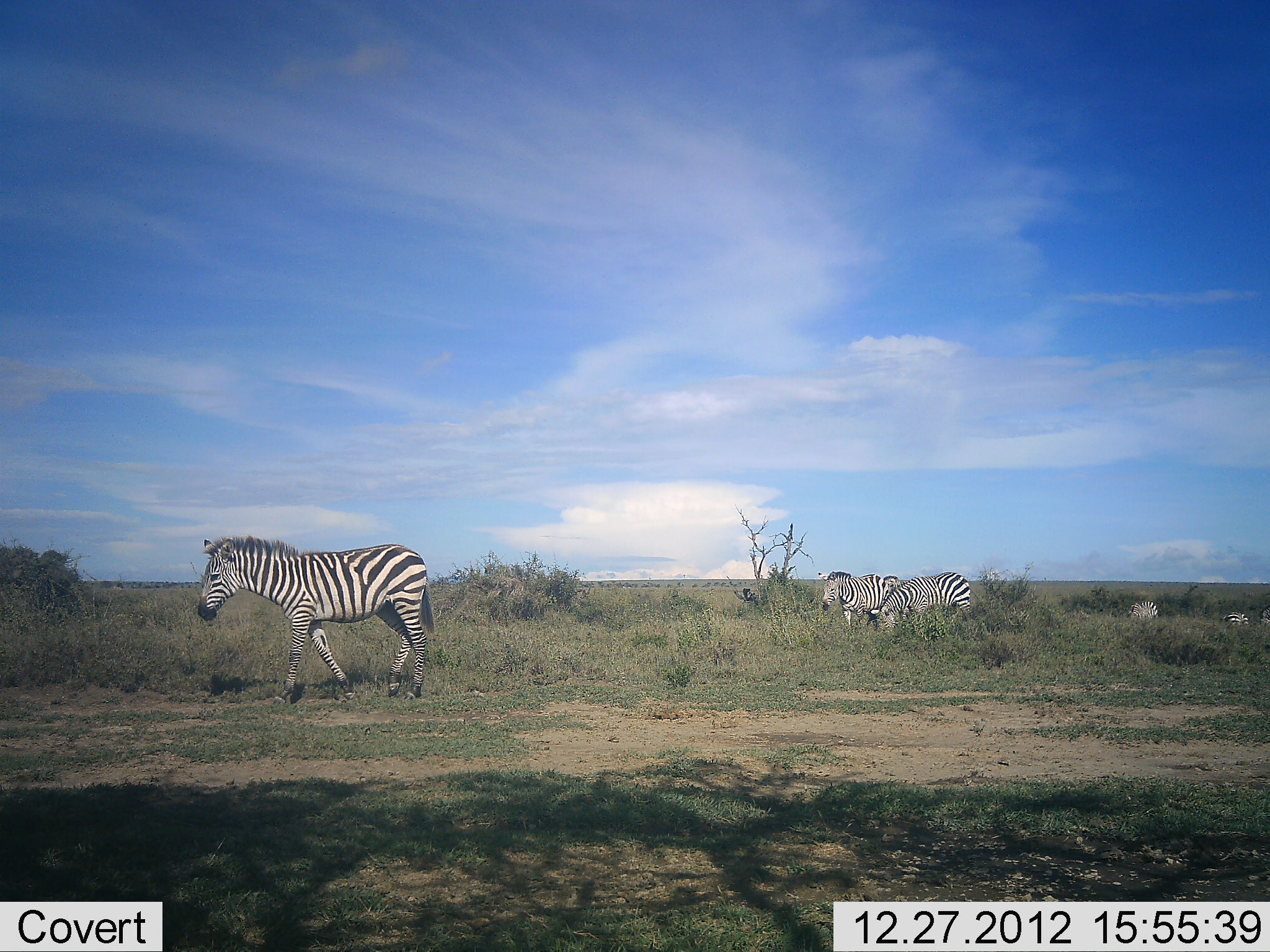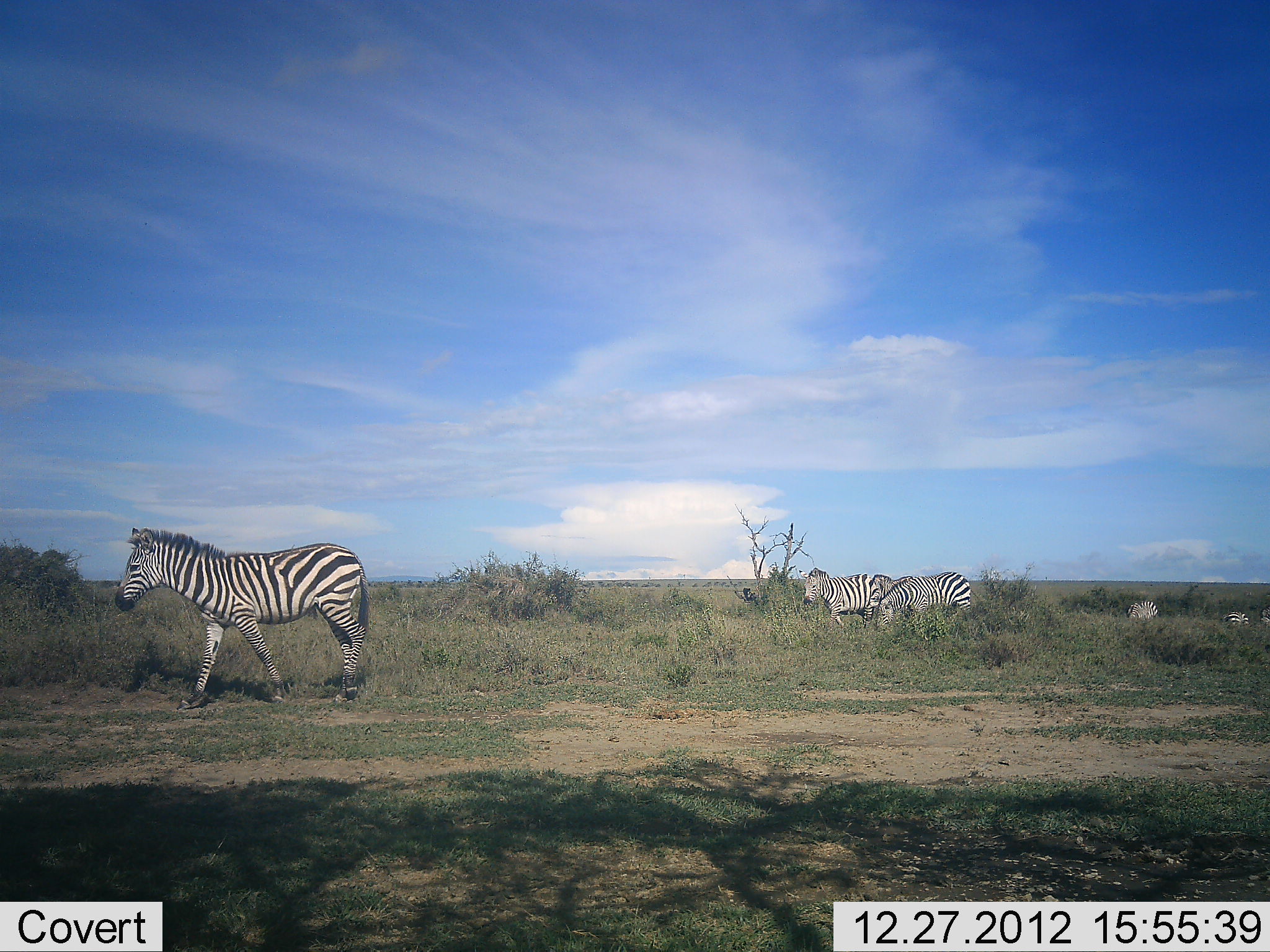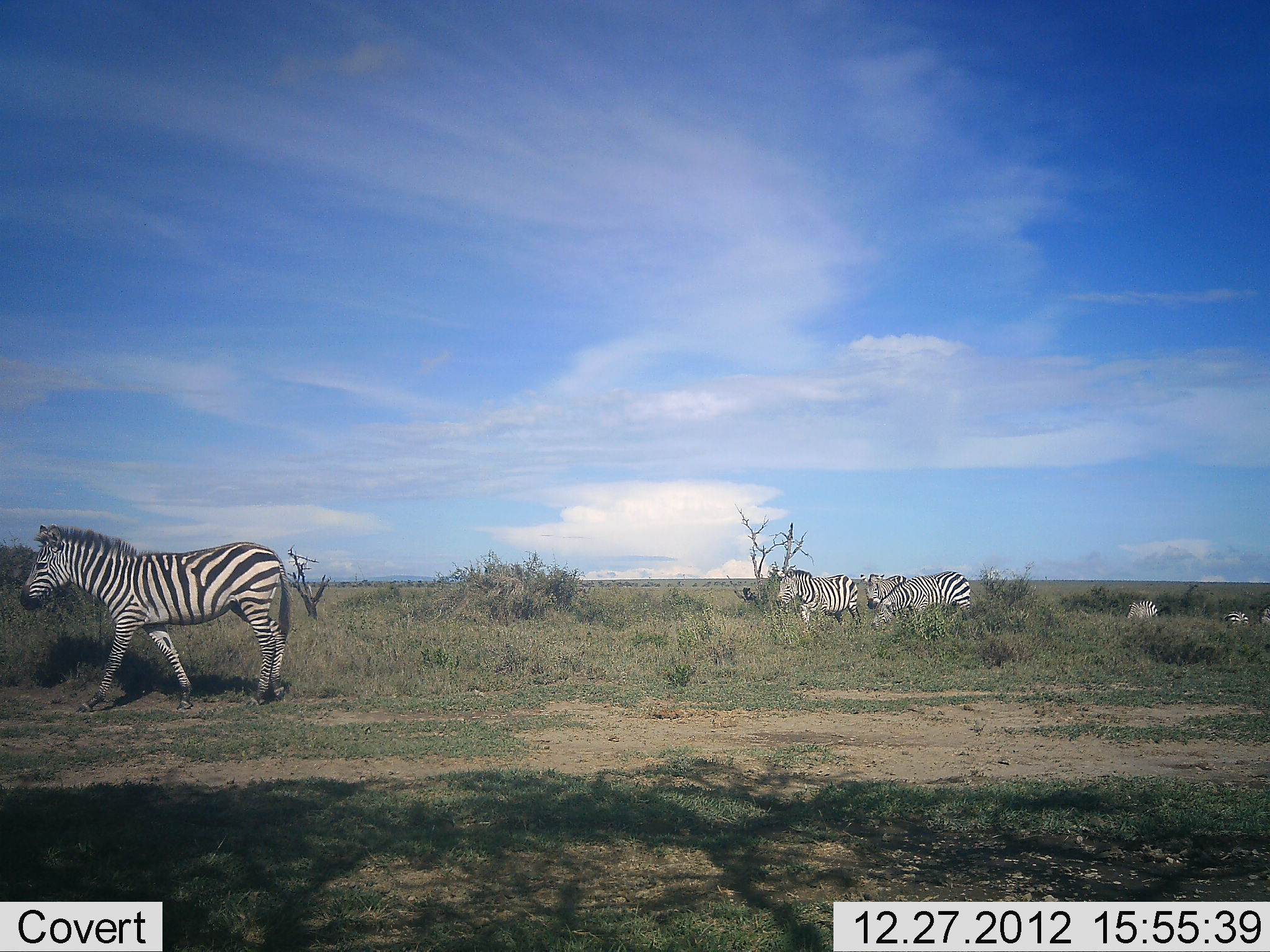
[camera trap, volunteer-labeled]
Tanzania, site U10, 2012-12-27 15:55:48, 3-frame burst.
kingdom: Animalia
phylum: Chordata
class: Mammalia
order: Perissodactyla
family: Equidae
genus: Equus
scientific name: Equus quagga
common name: plains zebra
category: zebra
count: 5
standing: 40%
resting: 0%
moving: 80%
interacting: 0%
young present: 0%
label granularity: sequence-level